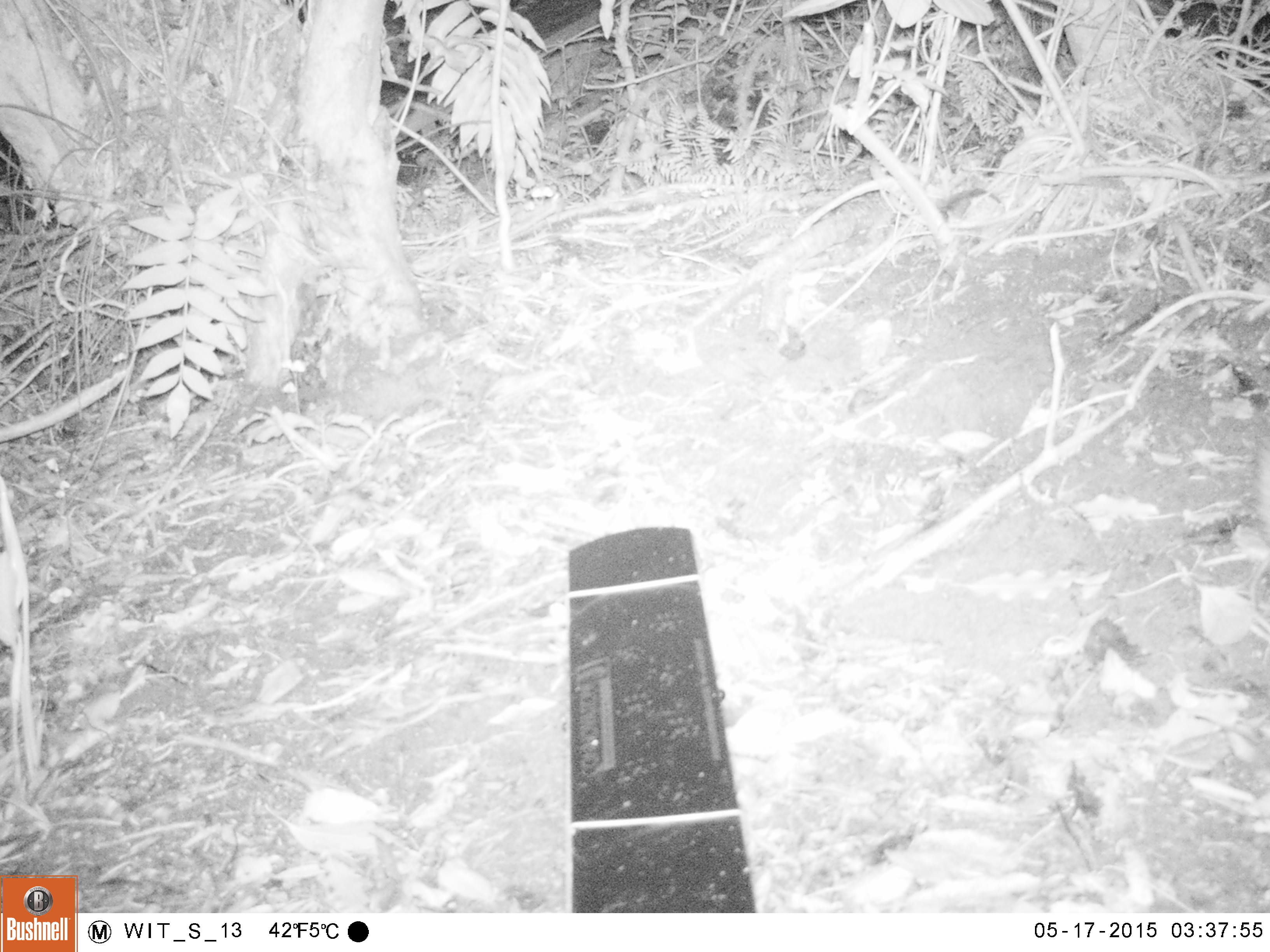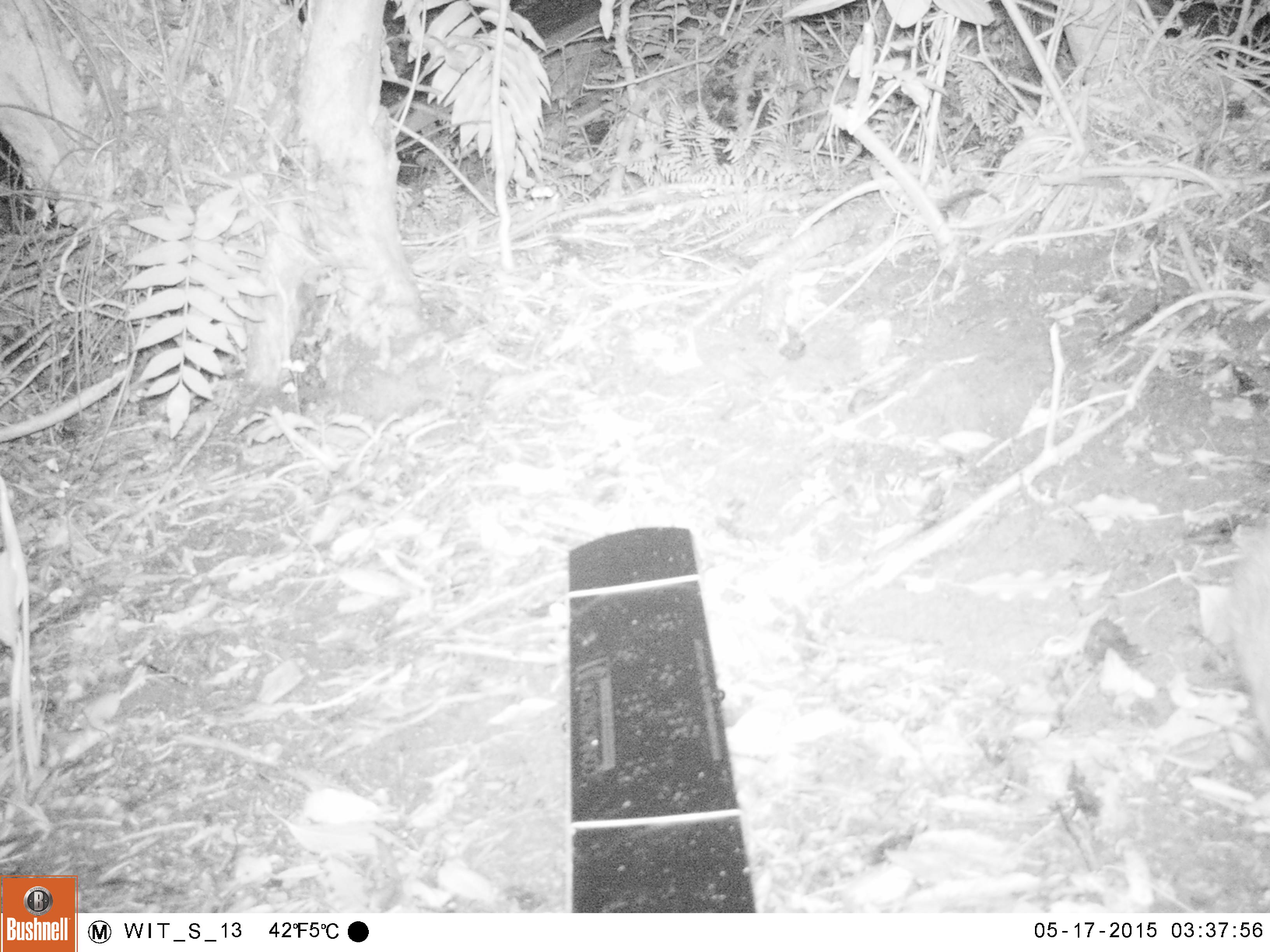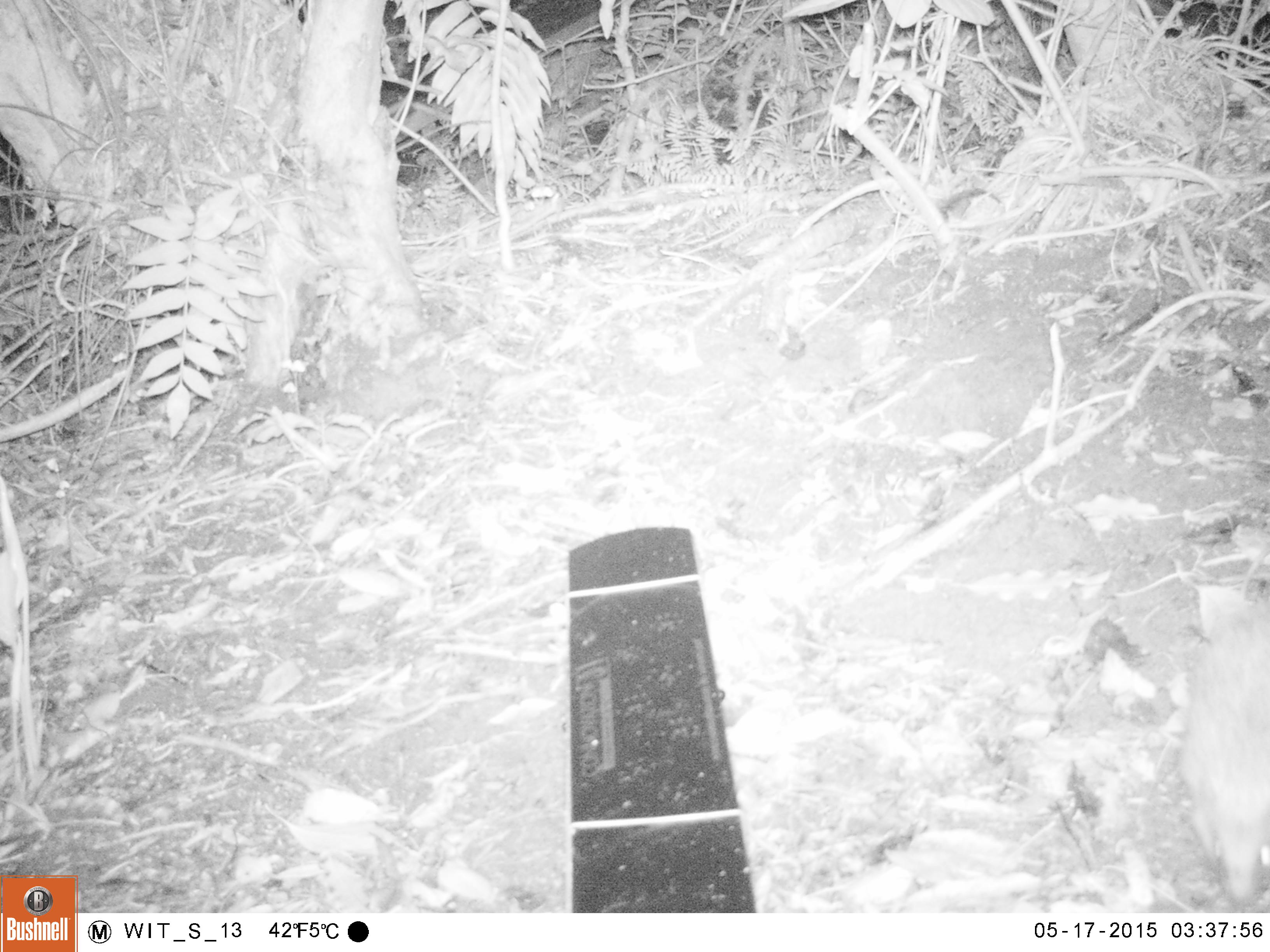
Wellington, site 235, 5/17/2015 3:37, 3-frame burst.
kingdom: Animalia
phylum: Chordata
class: Mammalia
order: Eulipotyphla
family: Erinaceidae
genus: Erinaceus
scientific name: Erinaceus europaeus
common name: hedgehog